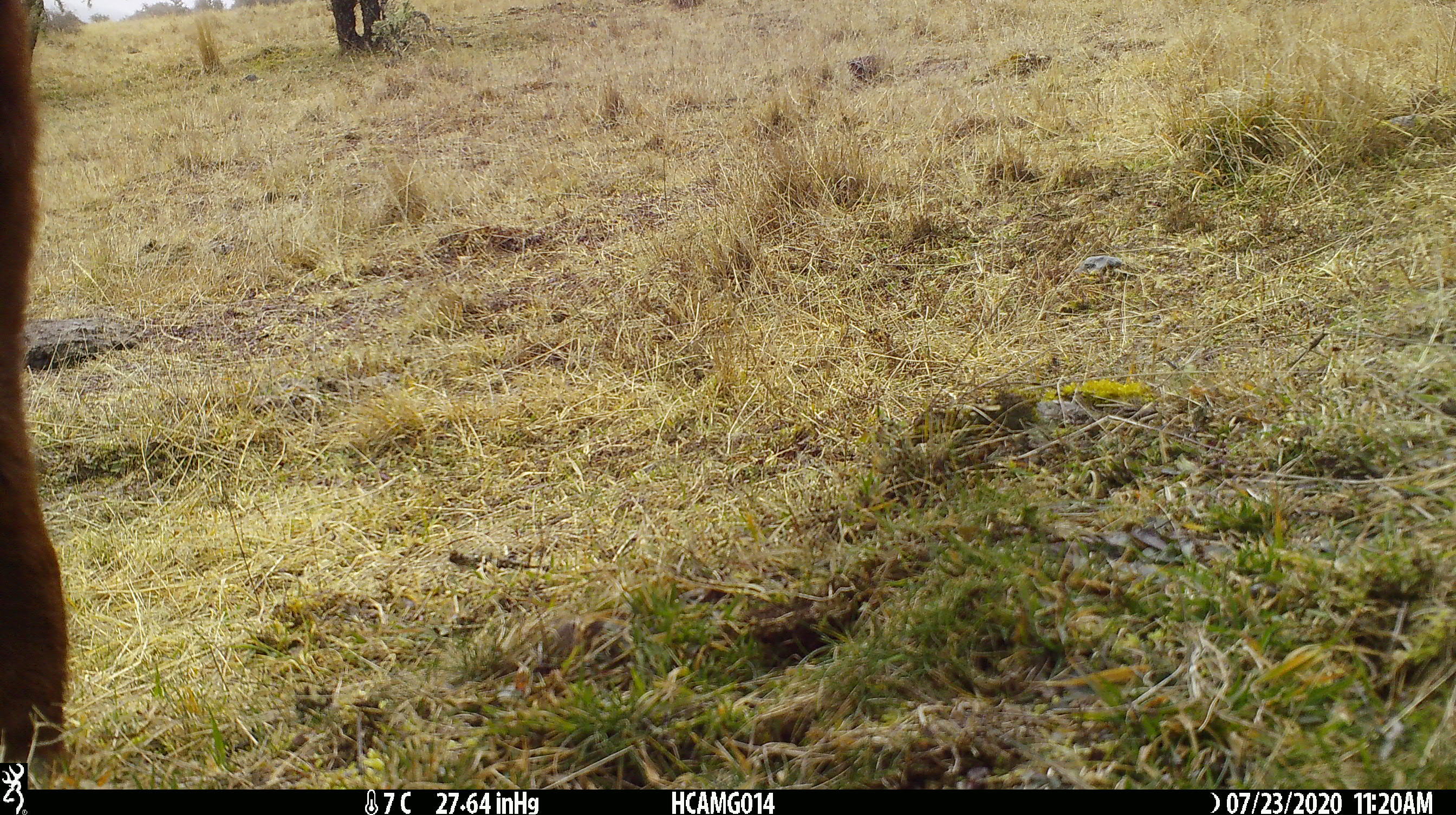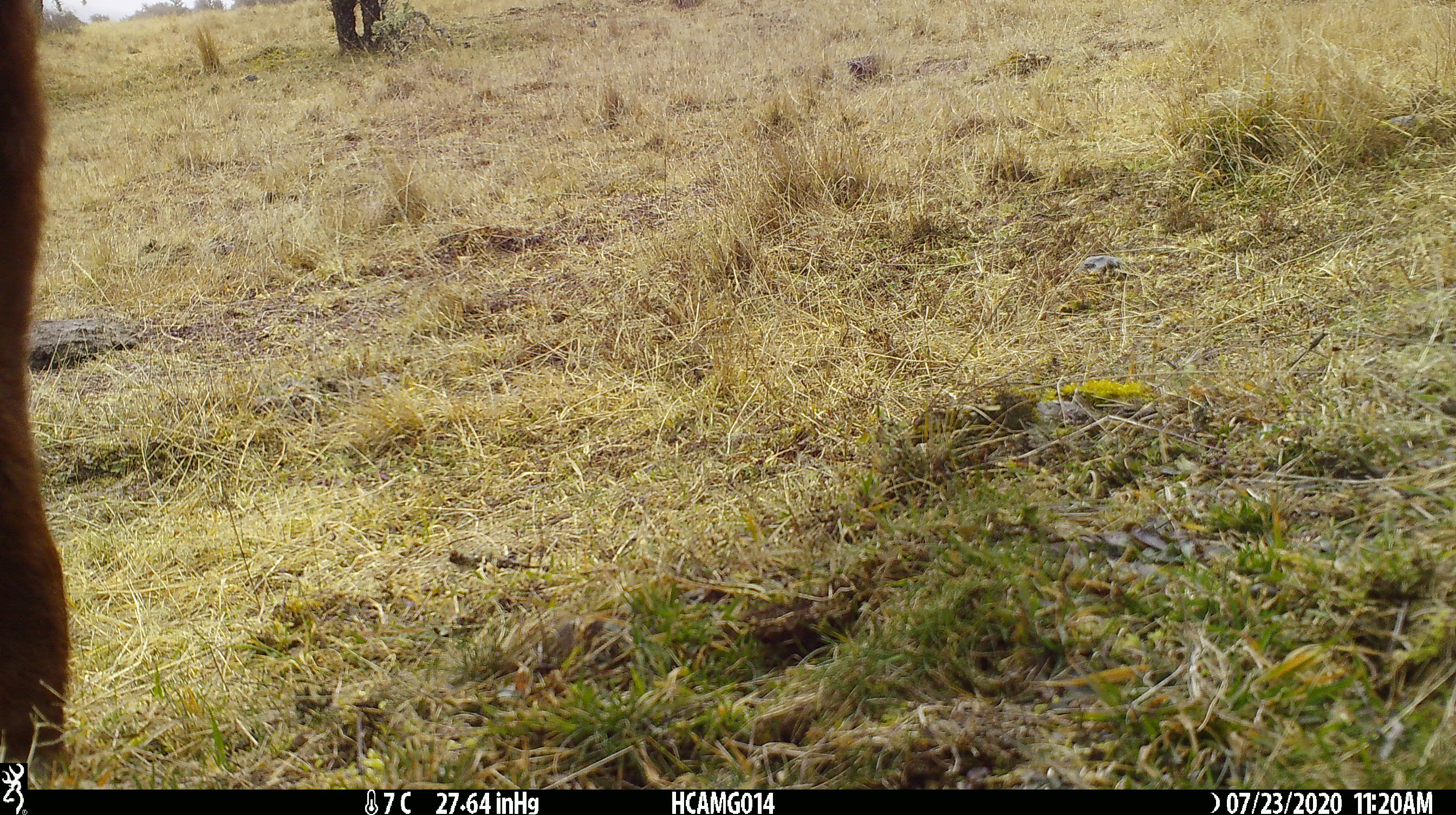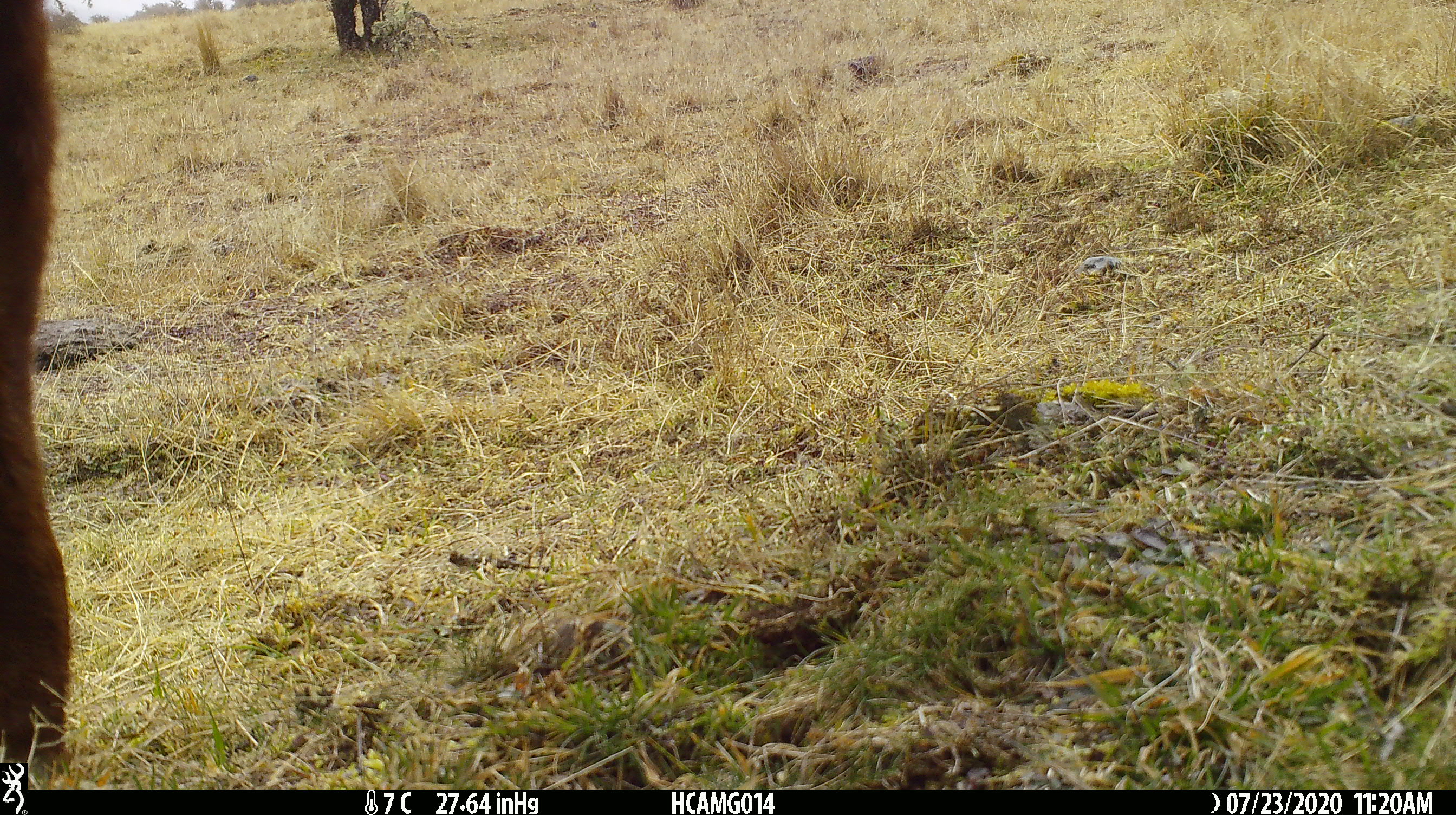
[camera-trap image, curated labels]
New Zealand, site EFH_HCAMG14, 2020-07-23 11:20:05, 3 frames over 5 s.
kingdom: Animalia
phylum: Chordata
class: Mammalia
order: Artiodactyla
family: Bovidae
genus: Bos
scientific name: Bos taurus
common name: domestic cow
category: cow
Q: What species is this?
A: Cow (domestic cow) (Bos taurus).